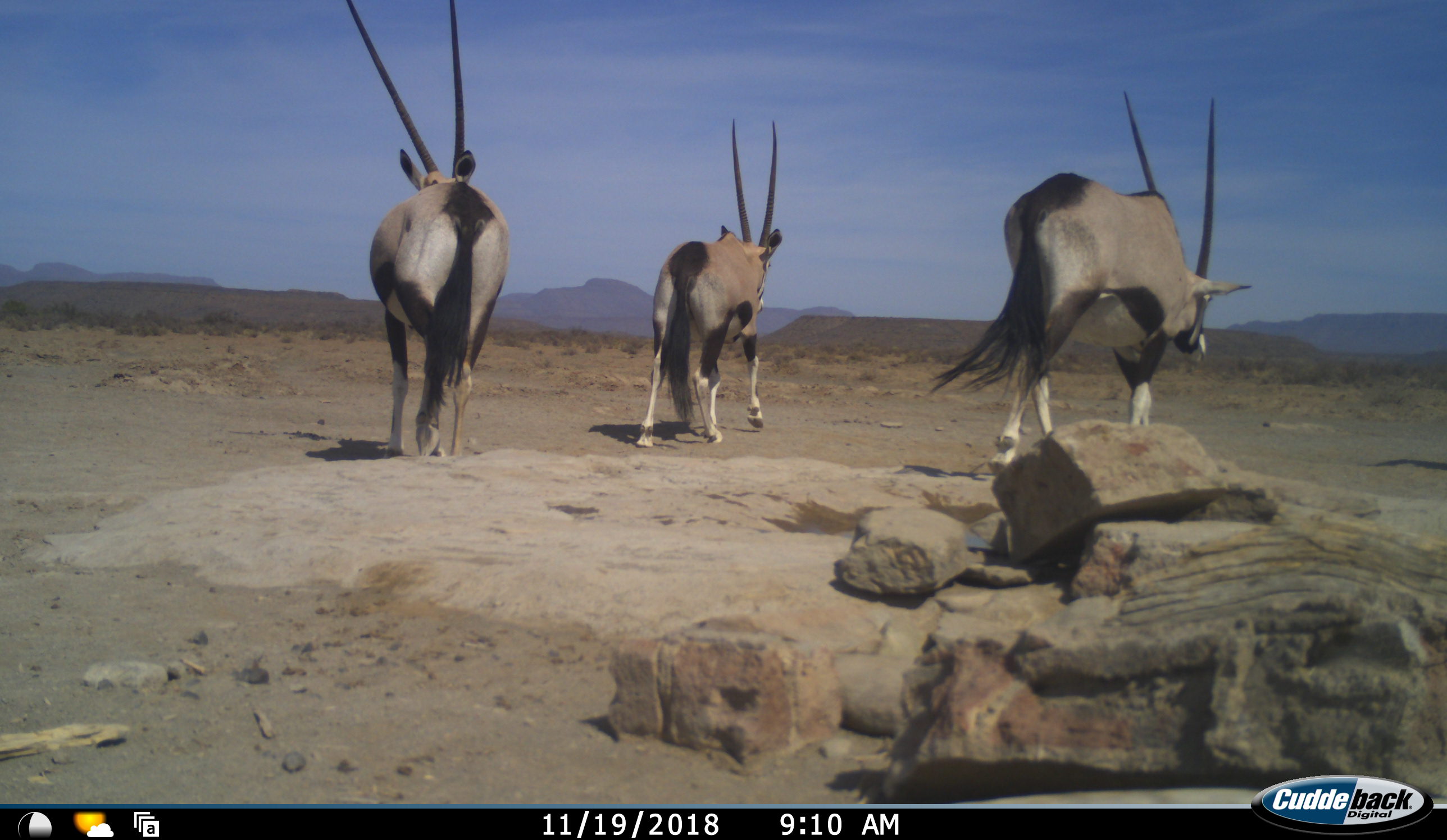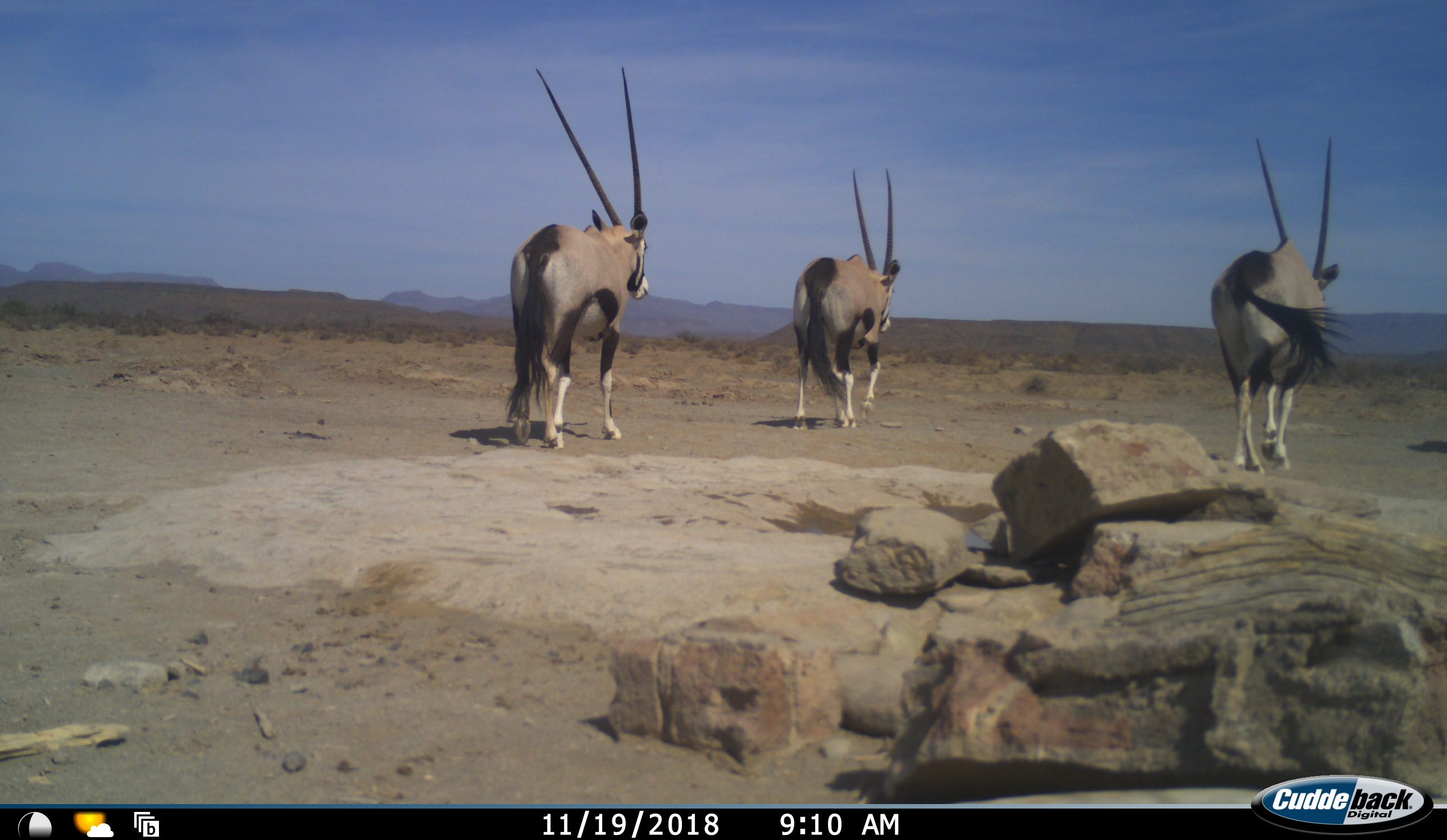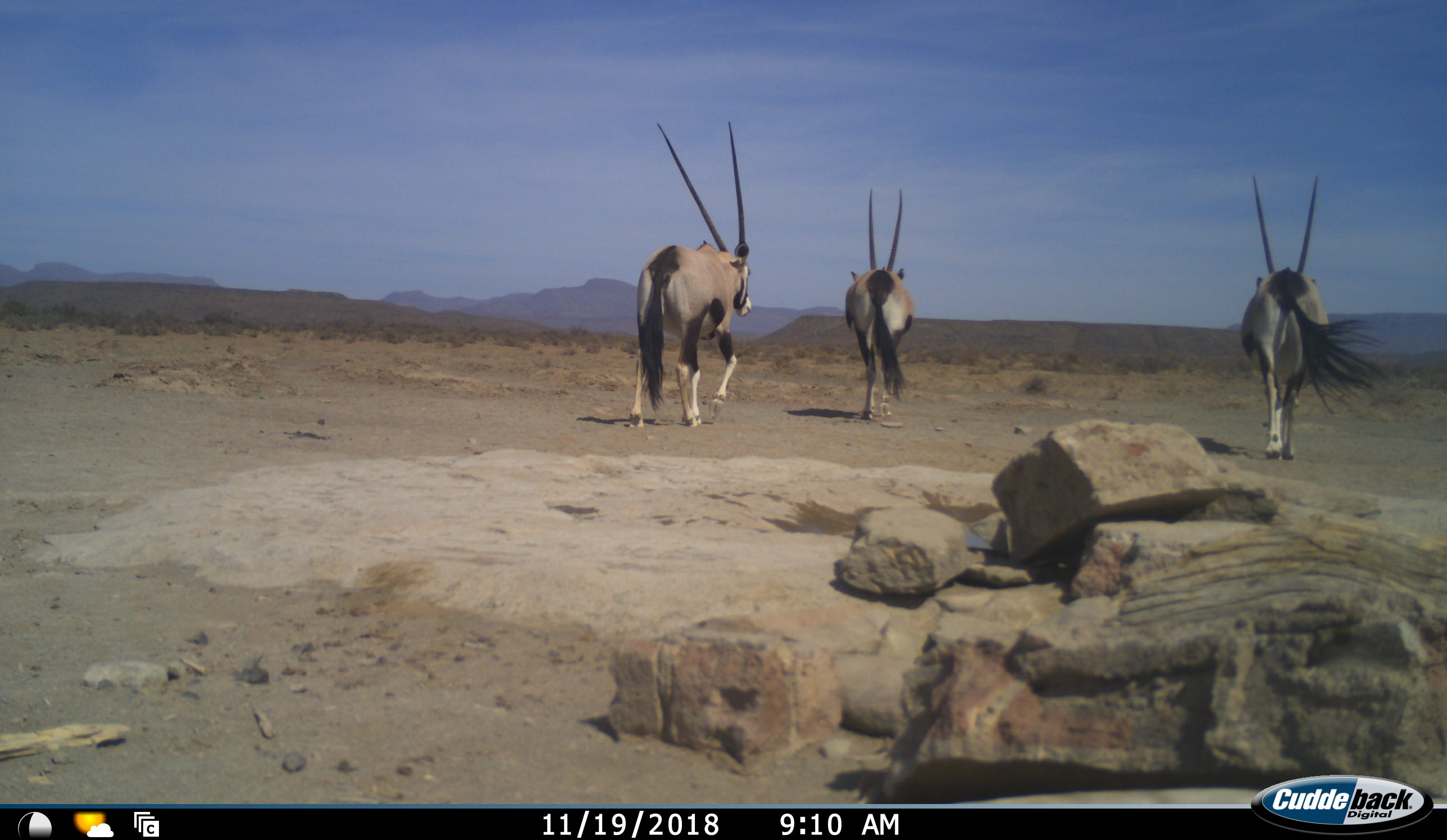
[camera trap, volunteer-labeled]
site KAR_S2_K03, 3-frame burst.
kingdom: Animalia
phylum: Chordata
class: Mammalia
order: Artiodactyla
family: Bovidae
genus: Oryx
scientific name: Oryx gazella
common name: gemsbok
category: oryx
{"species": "oryx (gemsbok) (Oryx gazella)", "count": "3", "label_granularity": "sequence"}